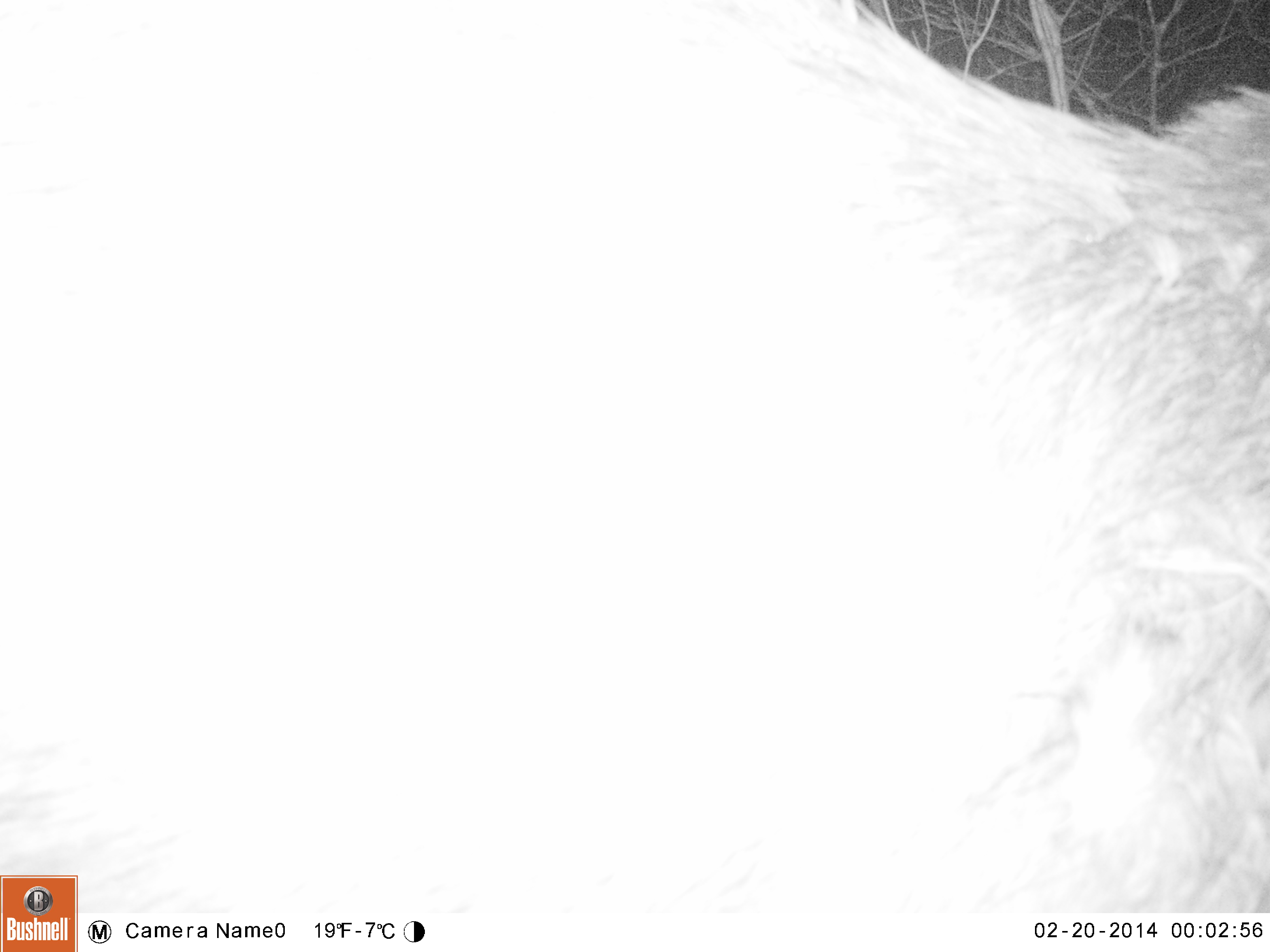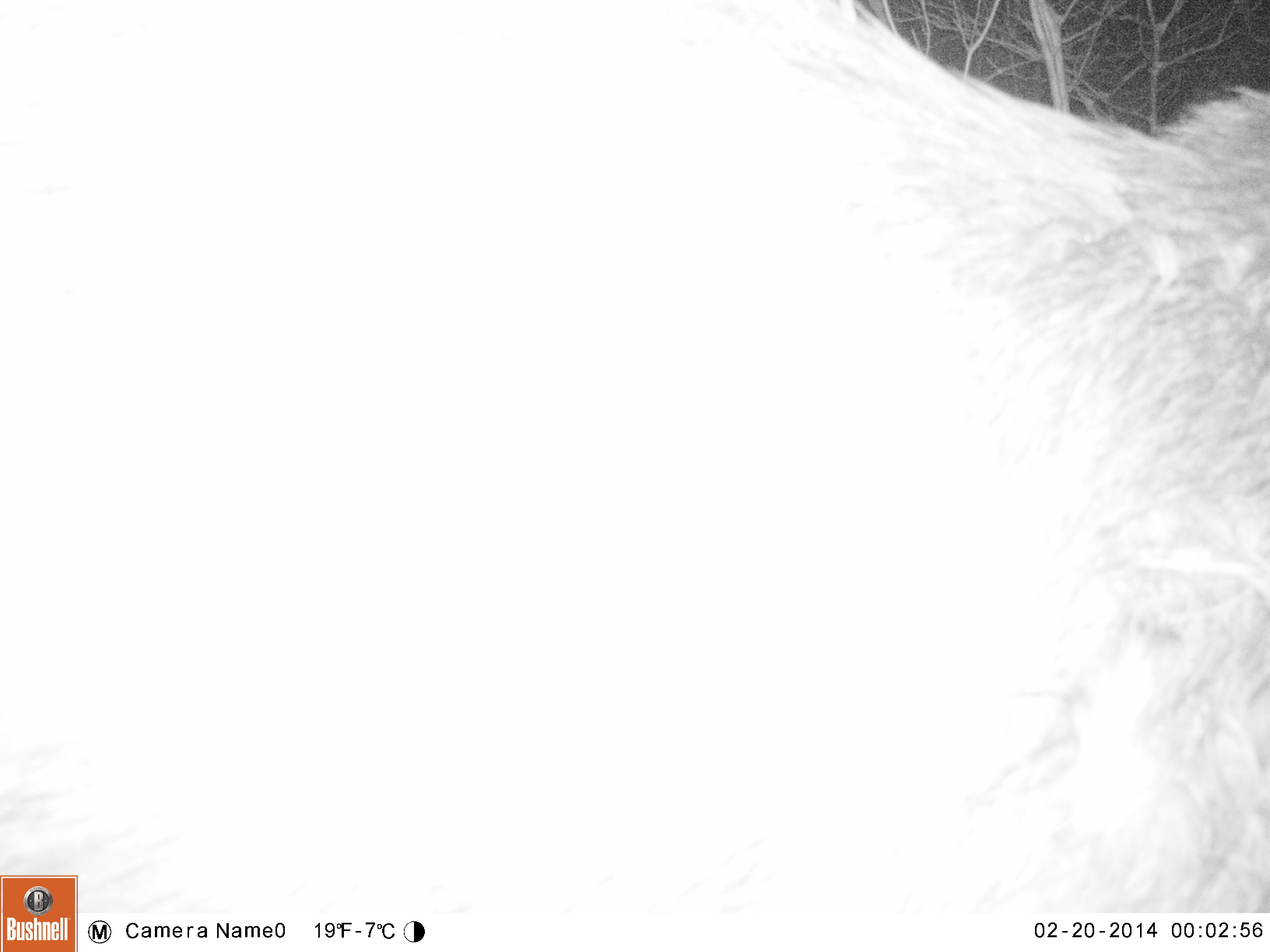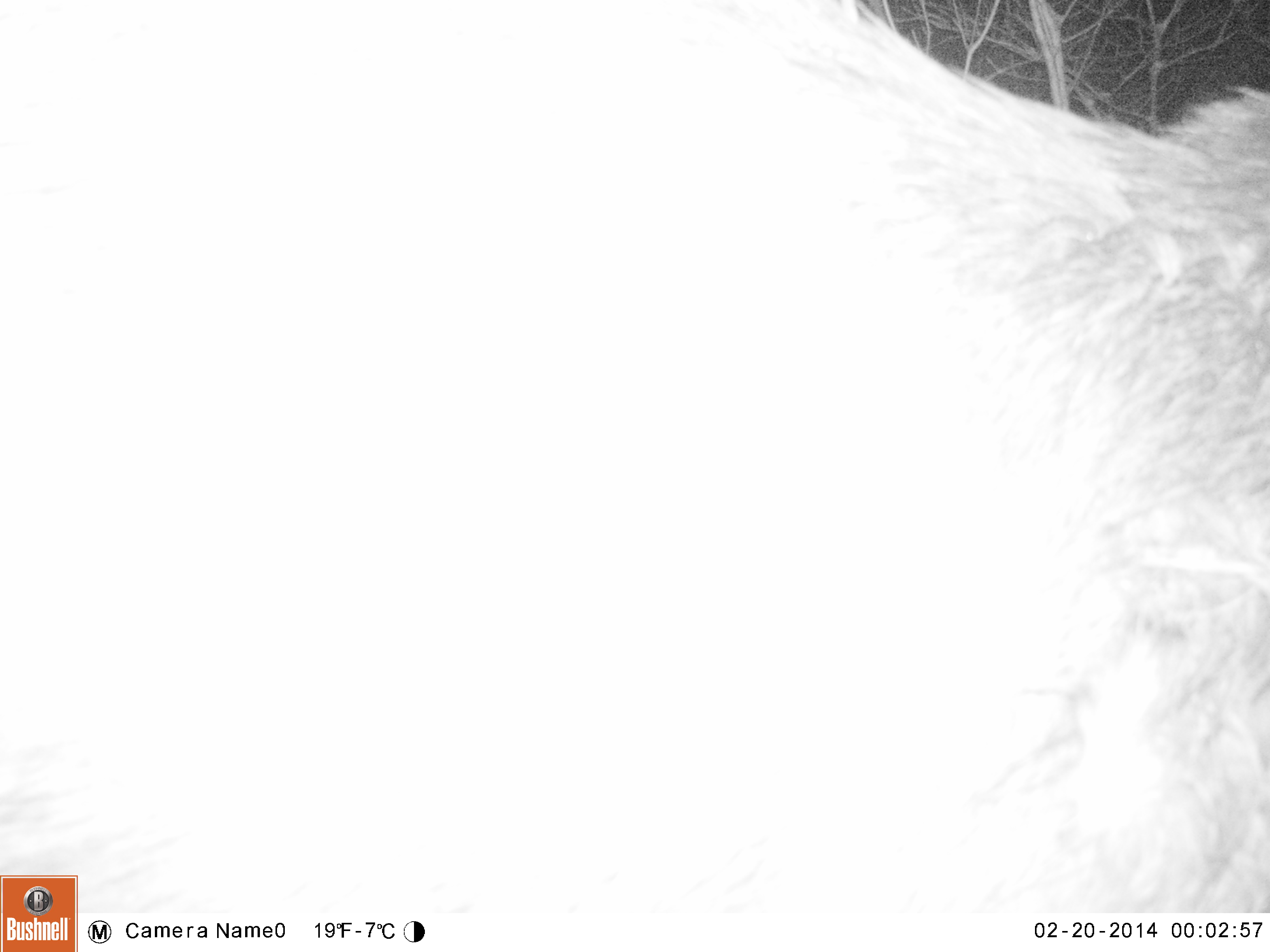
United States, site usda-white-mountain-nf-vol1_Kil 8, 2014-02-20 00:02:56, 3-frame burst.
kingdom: Animalia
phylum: Chordata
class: Mammalia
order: Artiodactyla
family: Cervidae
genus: Alces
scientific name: Alces alces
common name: moose